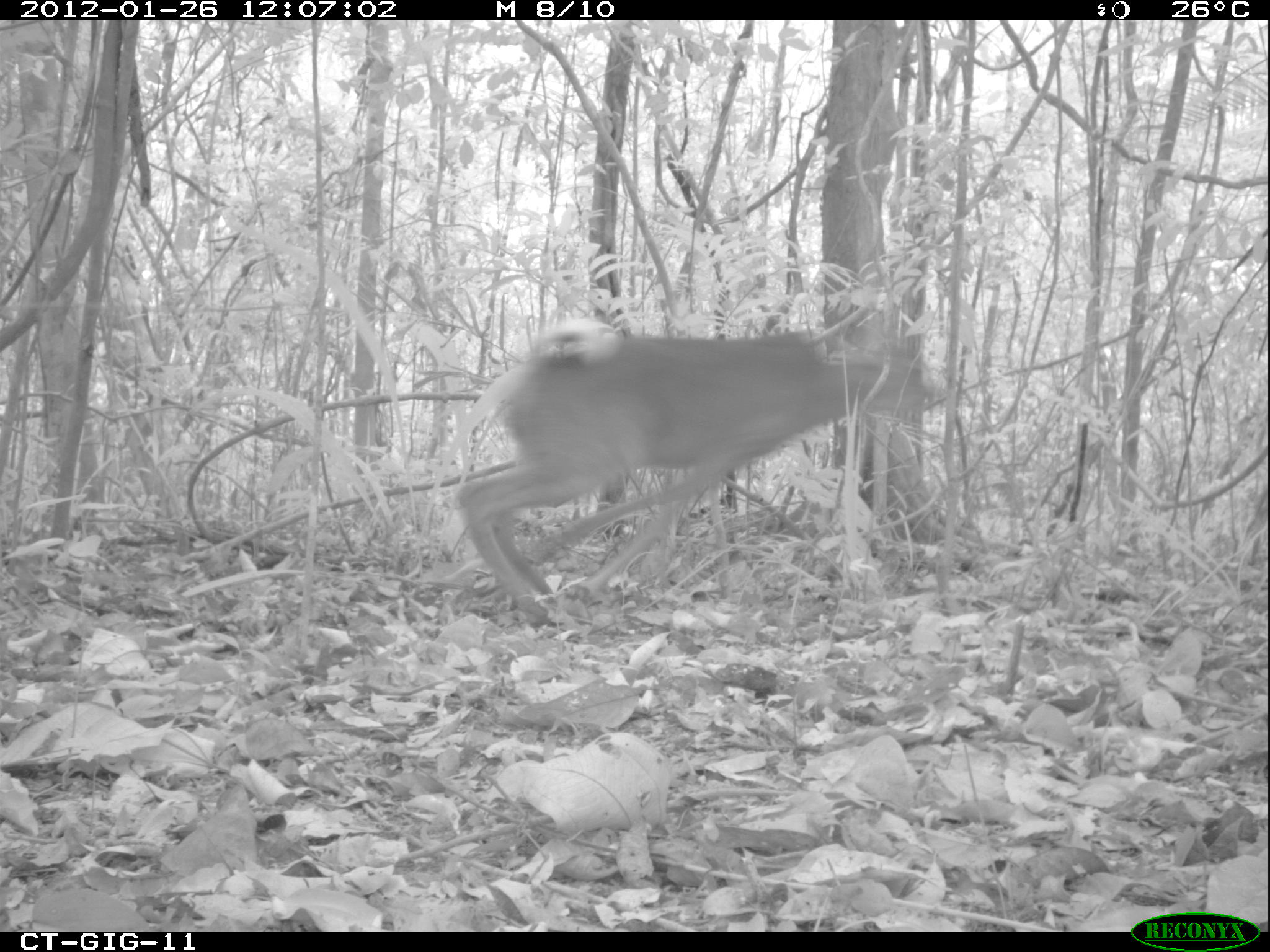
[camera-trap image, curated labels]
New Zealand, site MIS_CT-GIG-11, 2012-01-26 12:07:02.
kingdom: Animalia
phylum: Chordata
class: Mammalia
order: Artiodactyla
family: Cervidae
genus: Odocoileus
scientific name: Odocoileus virginianus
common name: white-tailed deer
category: white tailed deer